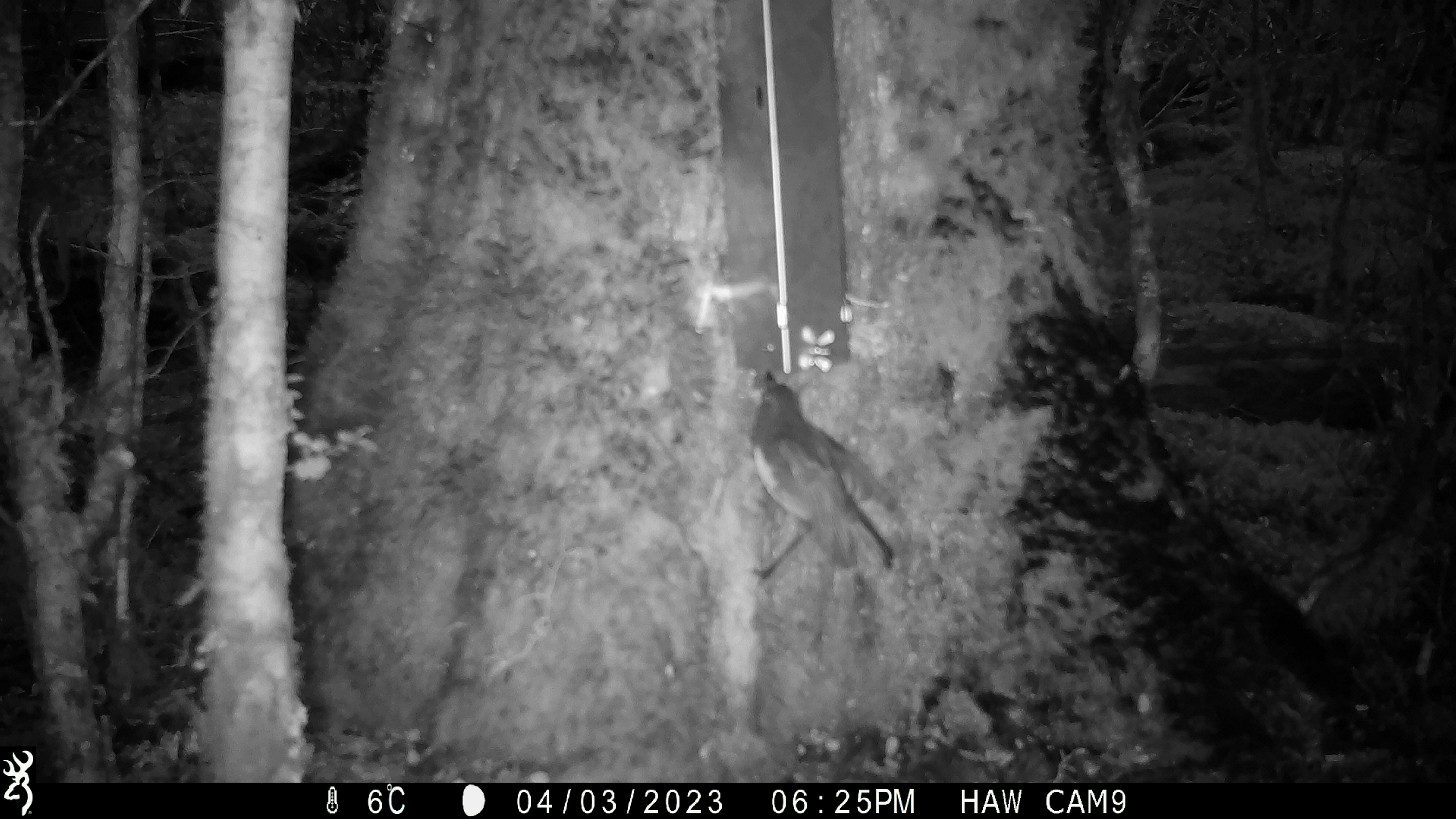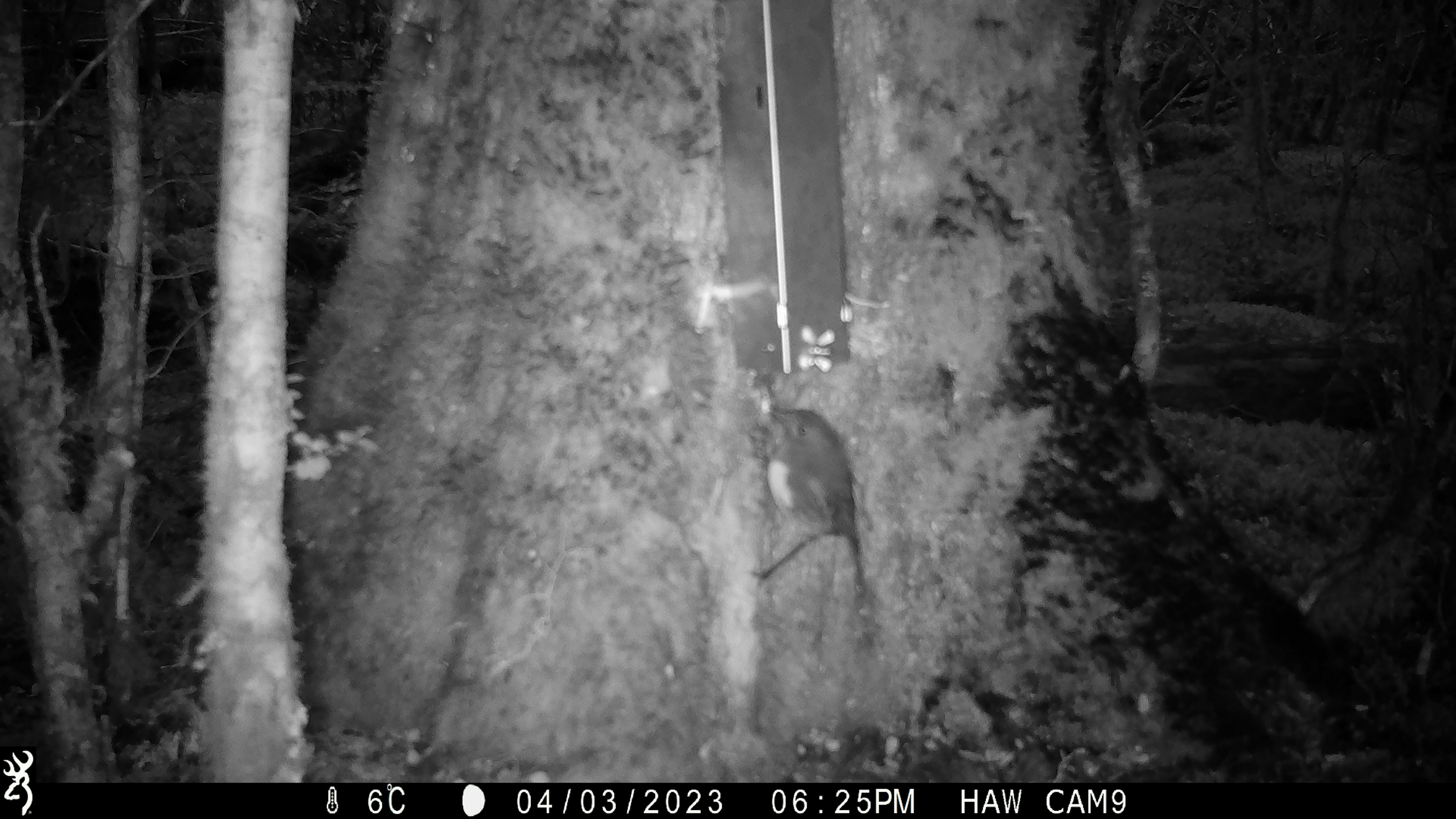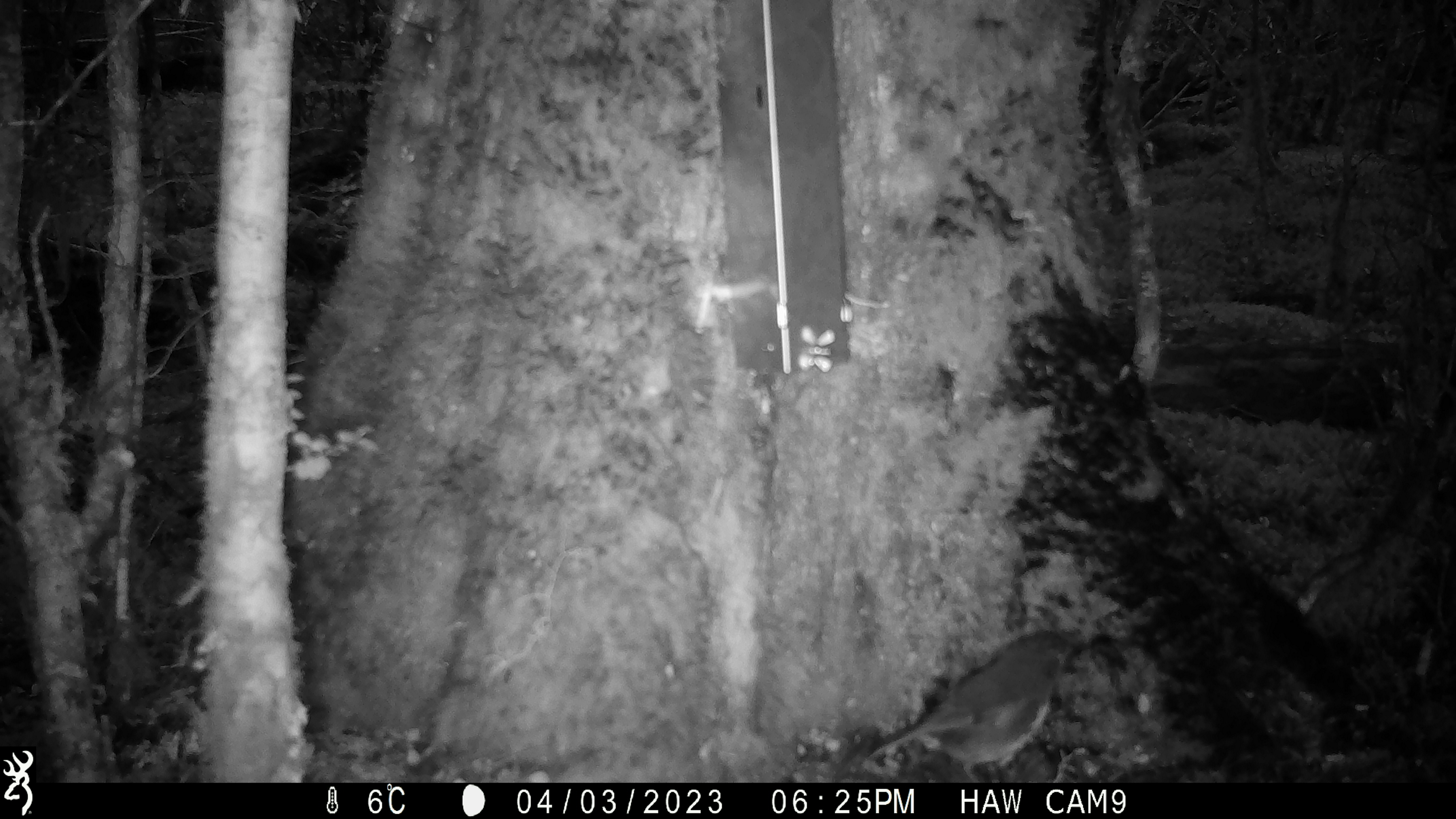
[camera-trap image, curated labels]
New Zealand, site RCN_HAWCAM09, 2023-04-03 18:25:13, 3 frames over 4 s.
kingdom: Animalia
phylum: Chordata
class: Aves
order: Passeriformes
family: Petroicidae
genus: Petroica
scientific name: Petroica australis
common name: new zealand robin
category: robin